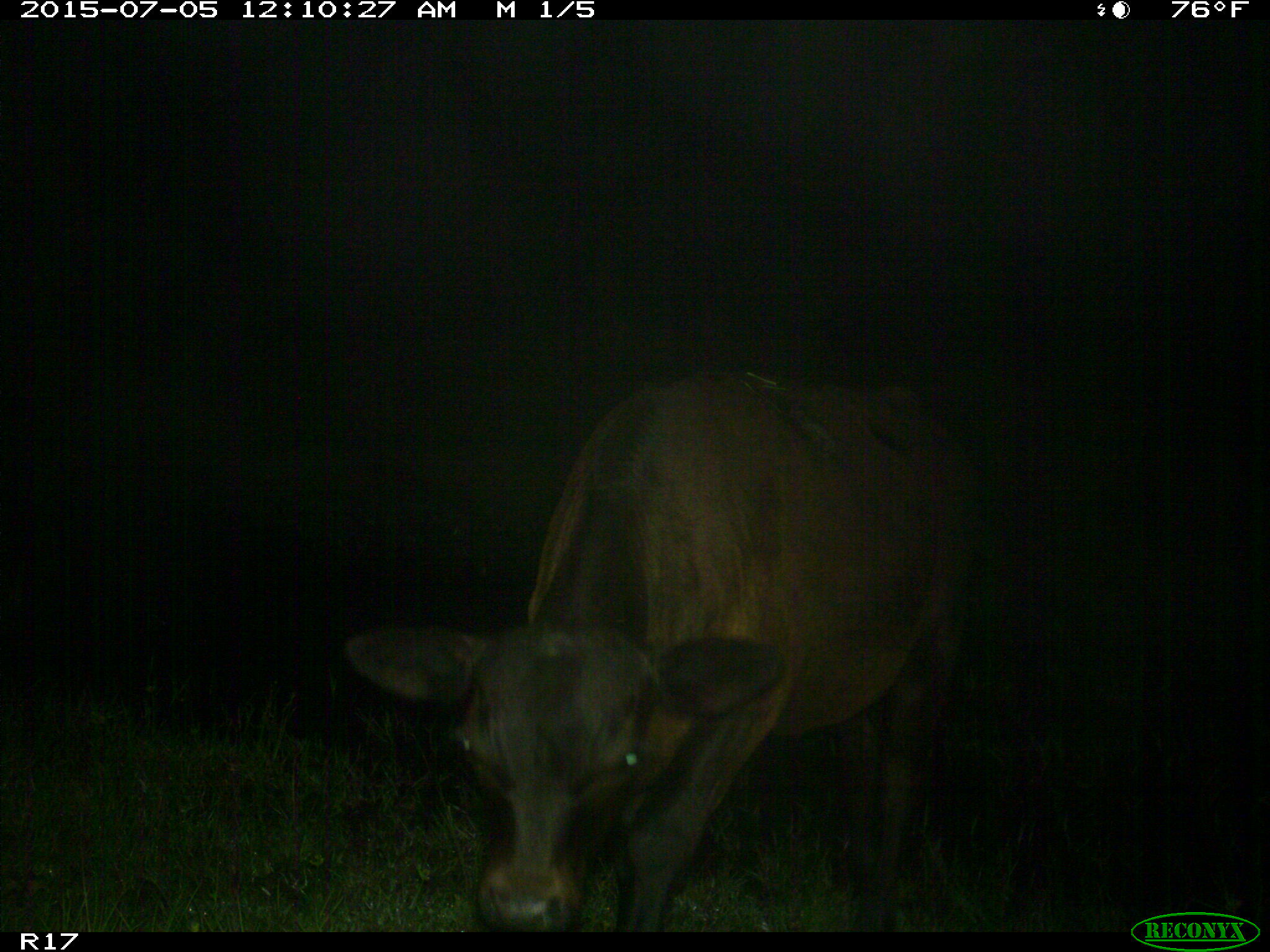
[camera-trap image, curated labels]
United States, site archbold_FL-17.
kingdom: Animalia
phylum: Chordata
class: Mammalia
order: Artiodactyla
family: Bovidae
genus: Bos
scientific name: Bos taurus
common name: domestic cow